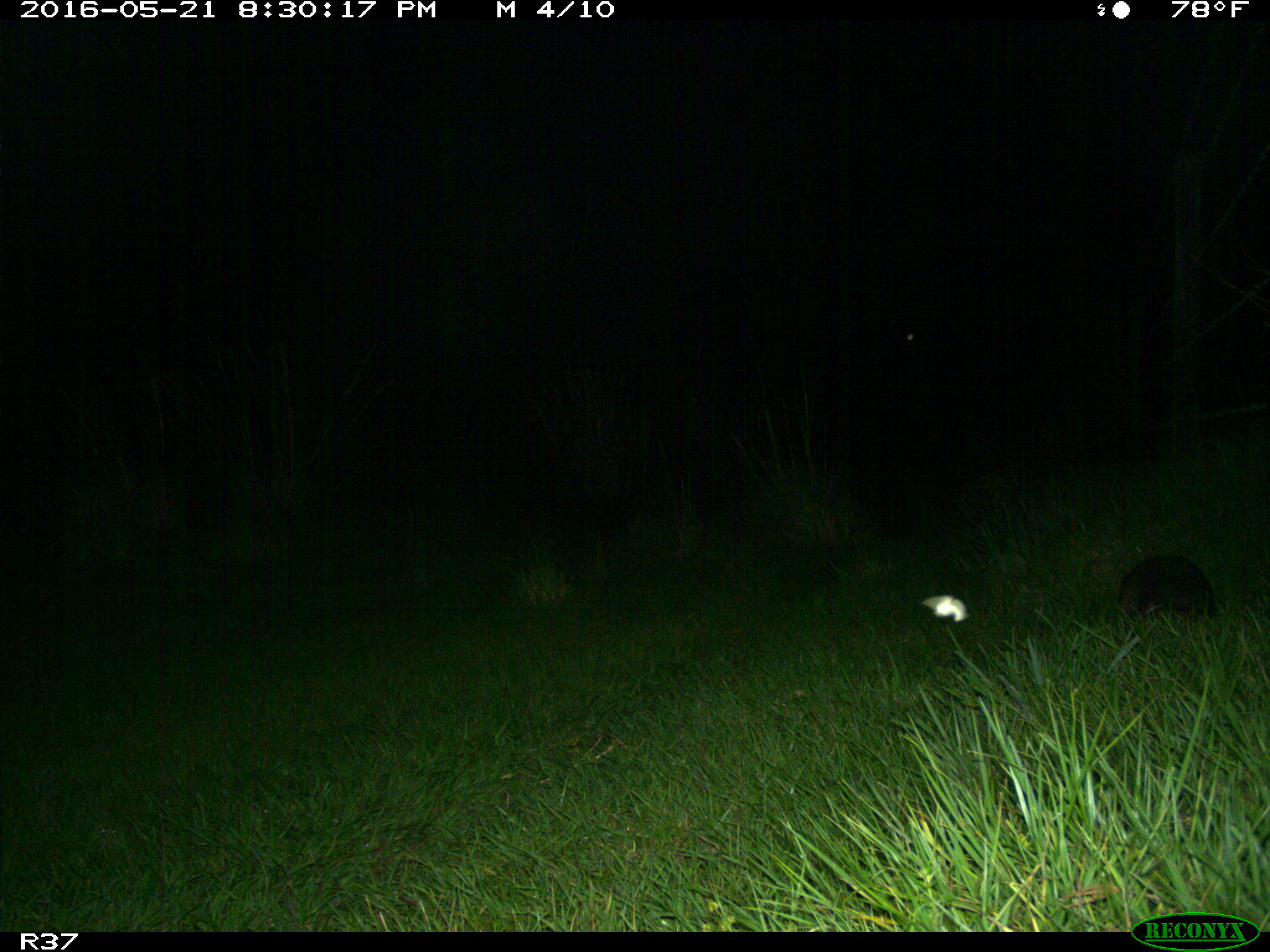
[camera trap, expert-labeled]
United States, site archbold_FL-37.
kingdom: Animalia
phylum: Chordata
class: Mammalia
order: Cingulata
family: Dasypodidae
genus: Dasypus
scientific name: Dasypus novemcinctus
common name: nine-banded armadillo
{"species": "Dasypus novemcinctus (nine-banded armadillo)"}